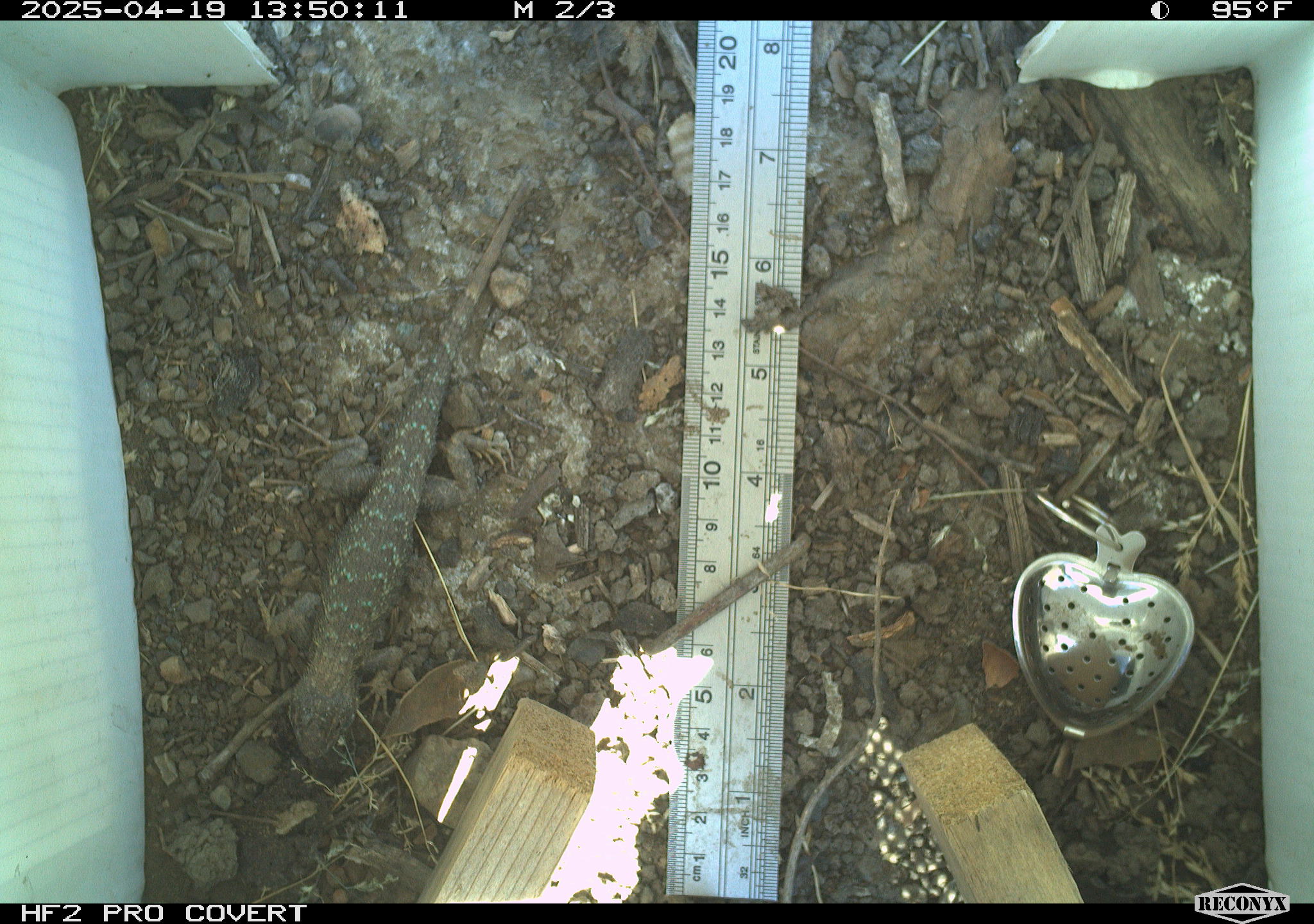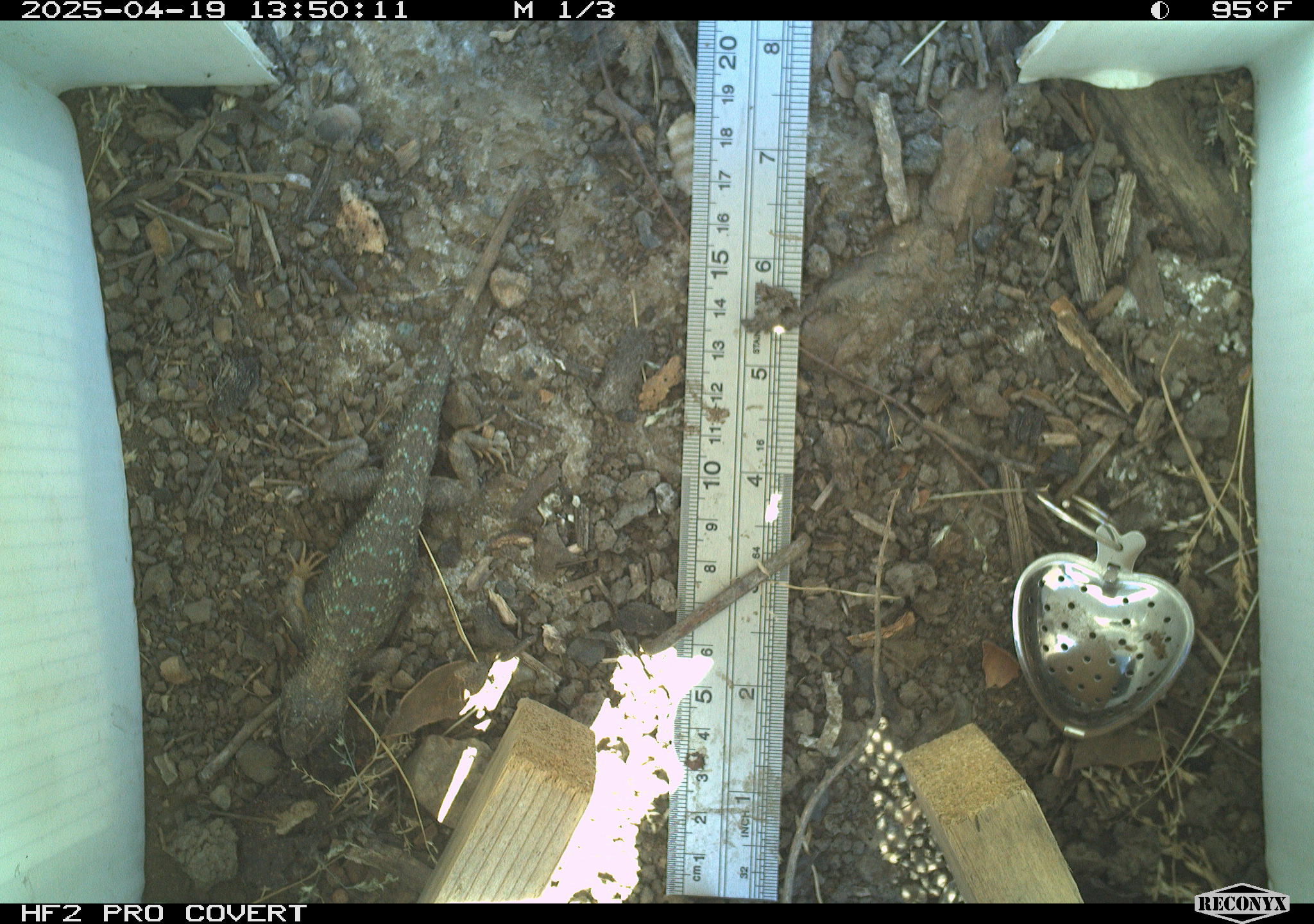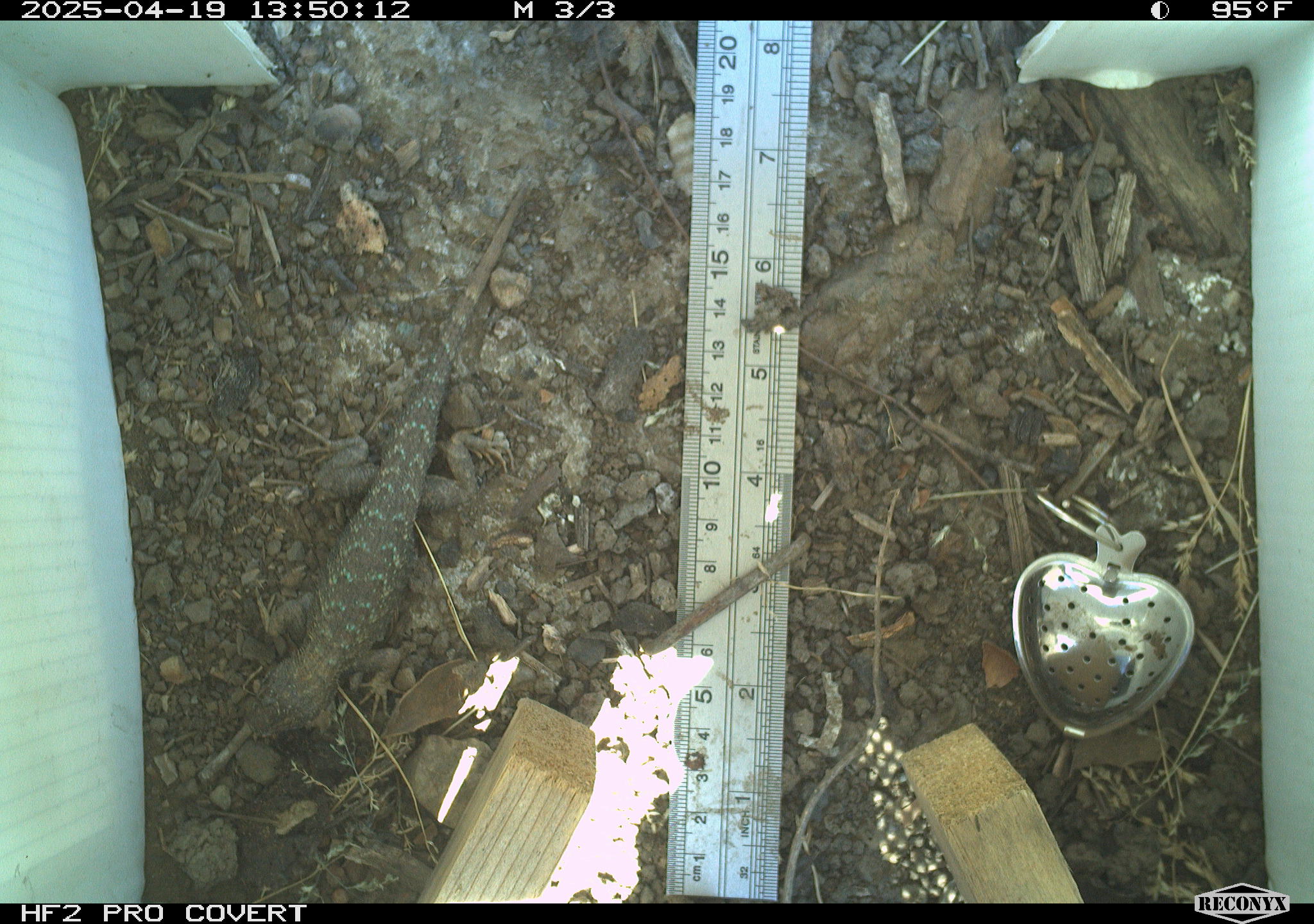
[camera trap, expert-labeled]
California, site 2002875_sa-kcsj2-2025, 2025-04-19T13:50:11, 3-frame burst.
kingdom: Animalia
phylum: Chordata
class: Reptilia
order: Squamata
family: Phrynosomatidae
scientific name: Phrynosomatidae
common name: north american spiny lizards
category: sceloporus/uta species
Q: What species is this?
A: Sceloporus/uta species (north american spiny lizards) (Phrynosomatidae).